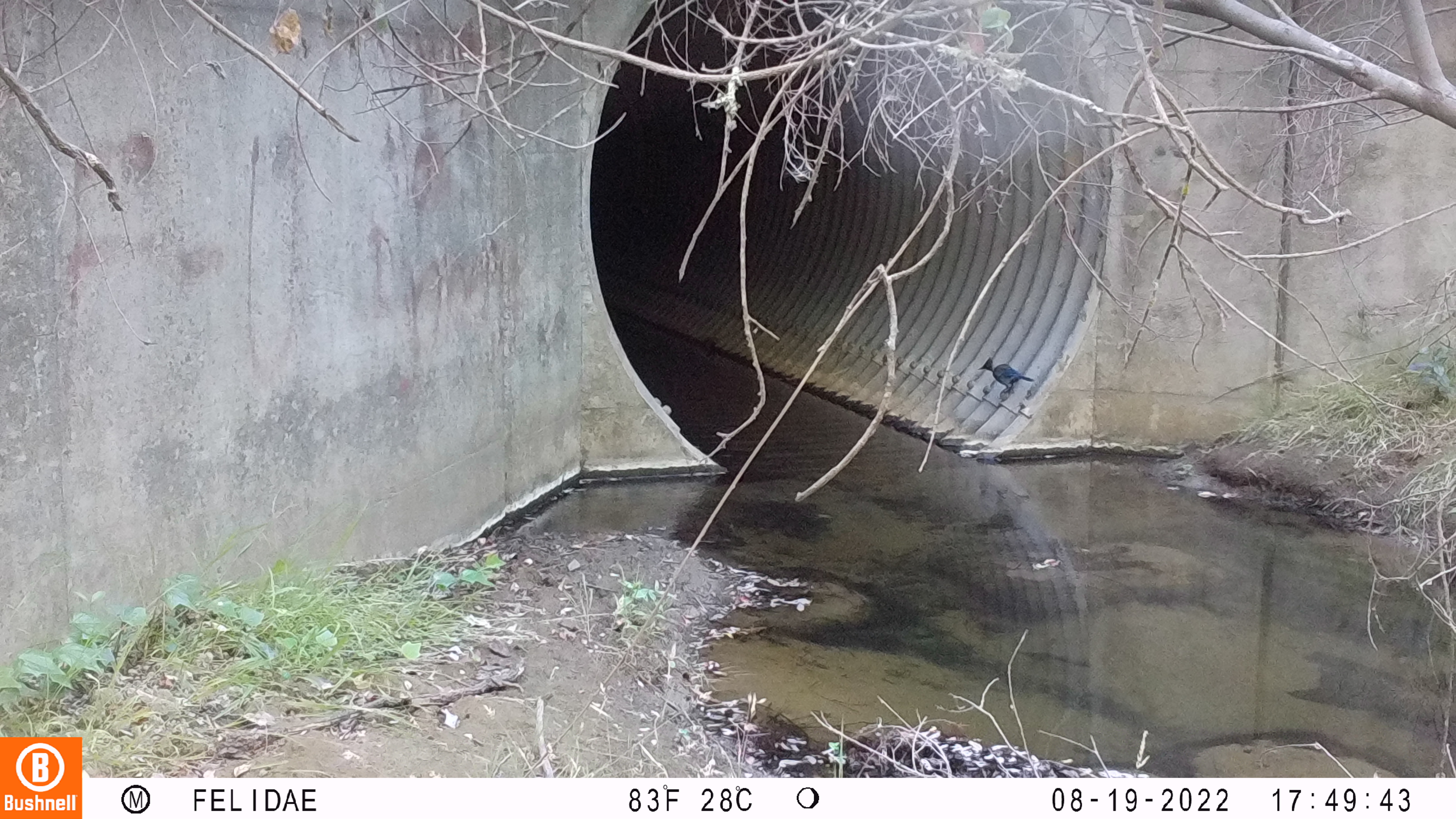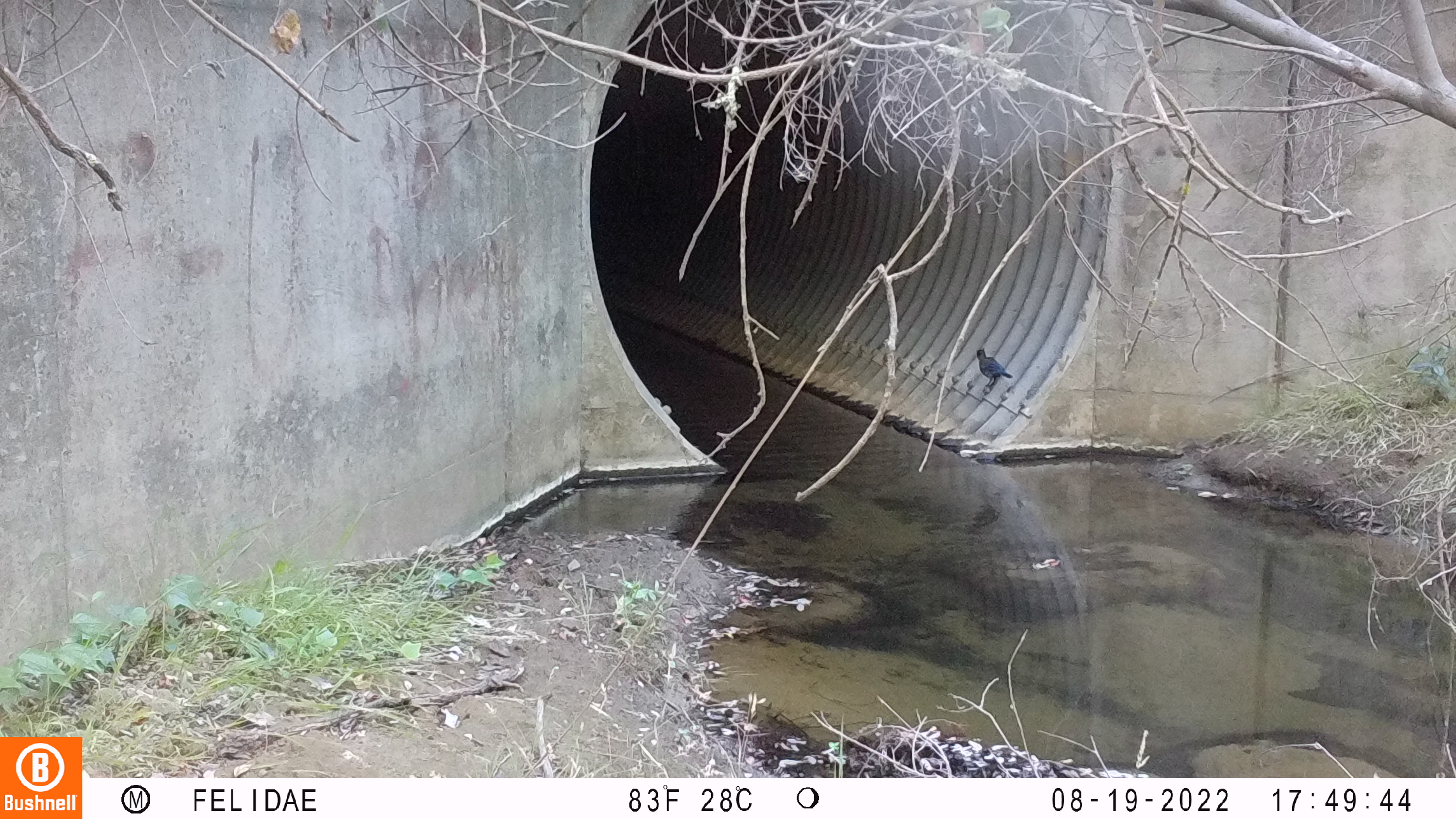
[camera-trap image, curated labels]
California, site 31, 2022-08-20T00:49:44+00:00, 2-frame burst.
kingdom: Animalia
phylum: Chordata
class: Aves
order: Passeriformes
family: Corvidae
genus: Cyanocitta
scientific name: Cyanocitta stelleri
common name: steller's jay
Steller's jay (Cyanocitta stelleri).